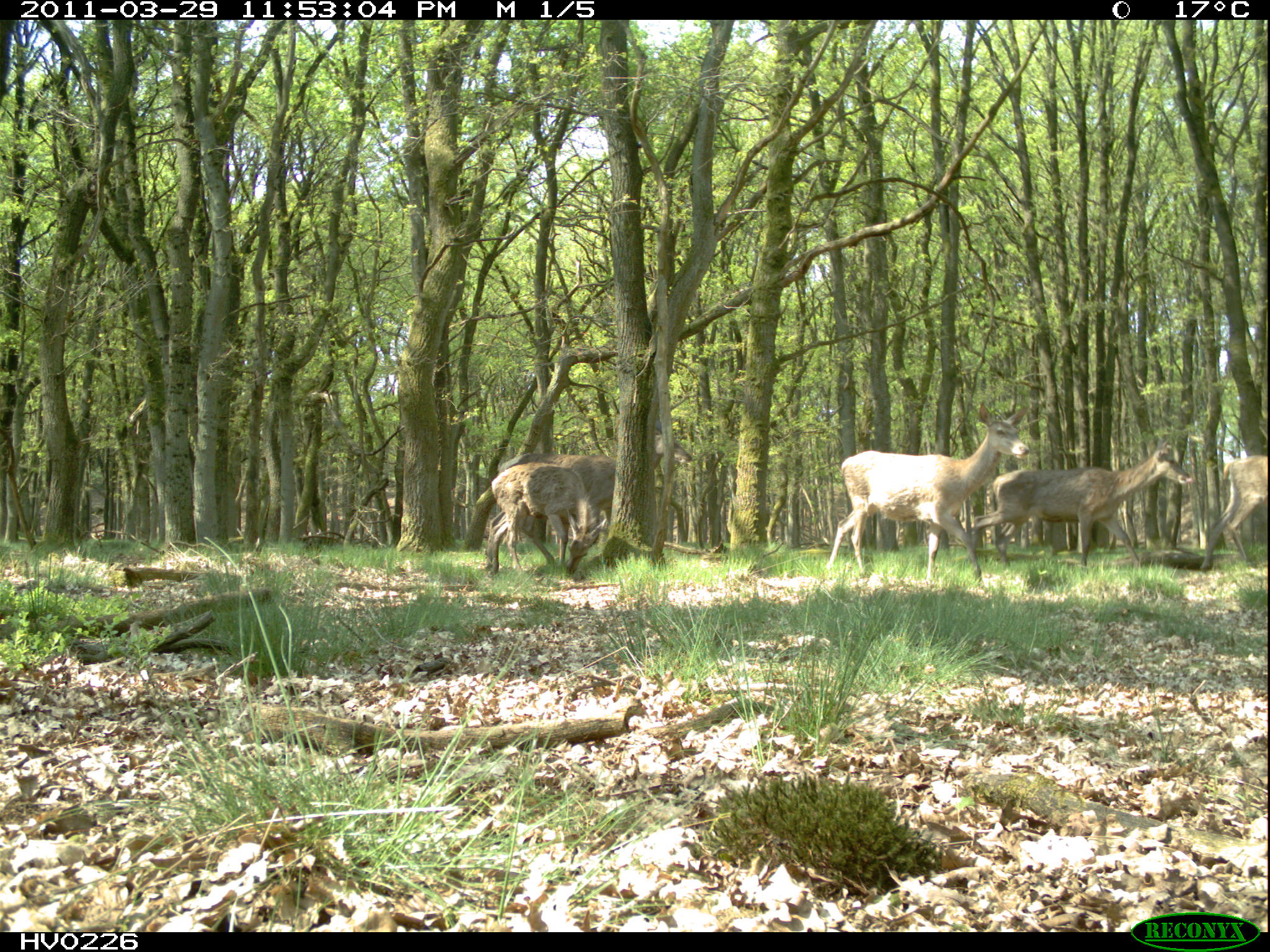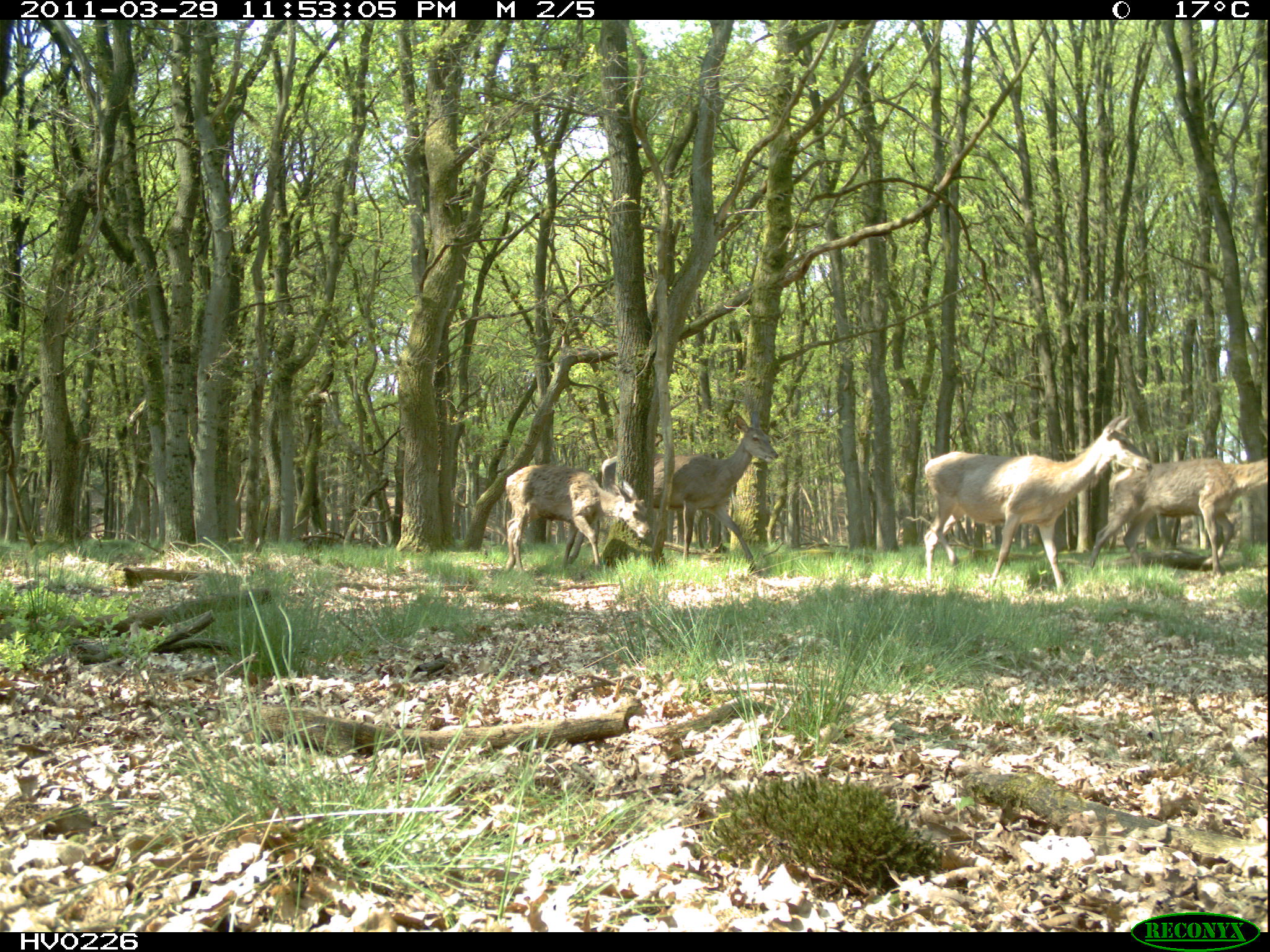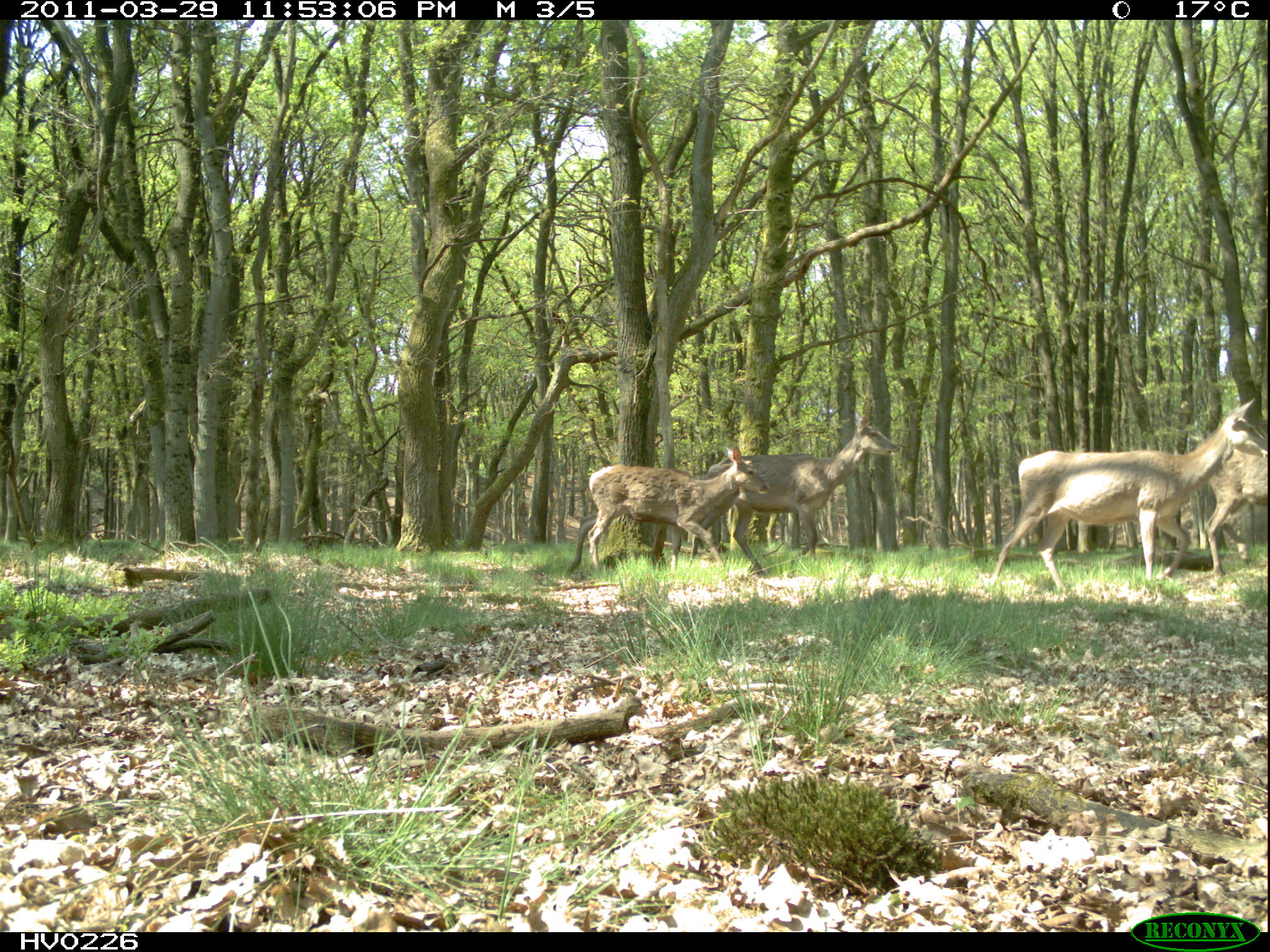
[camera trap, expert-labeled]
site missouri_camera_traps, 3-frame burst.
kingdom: Animalia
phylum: Chordata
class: Mammalia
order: Artiodactyla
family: Cervidae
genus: Cervus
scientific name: Cervus elaphus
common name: red deer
Red deer (Cervus elaphus). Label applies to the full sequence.